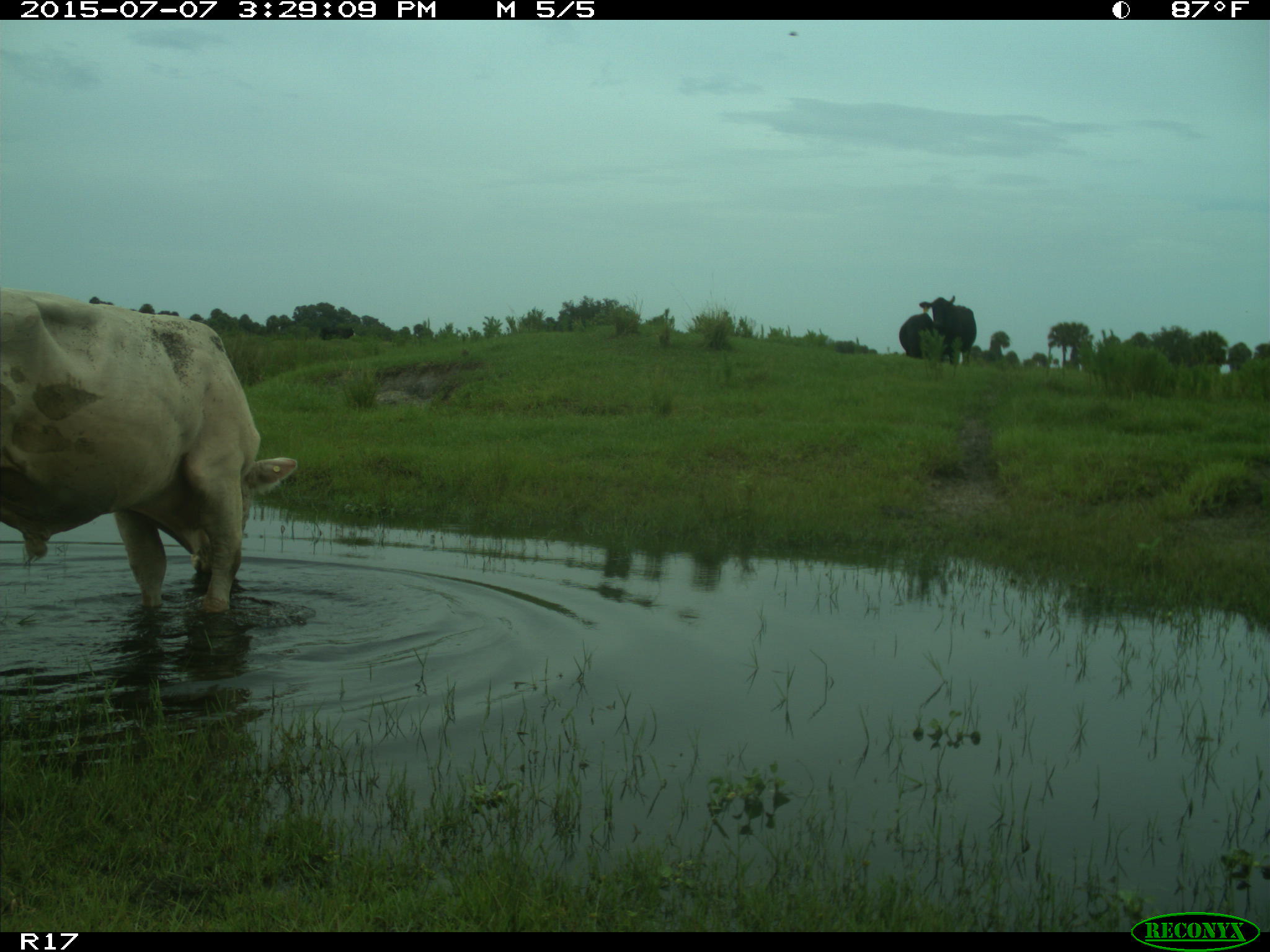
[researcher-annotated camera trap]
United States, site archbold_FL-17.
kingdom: Animalia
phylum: Chordata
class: Mammalia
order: Artiodactyla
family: Bovidae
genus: Bos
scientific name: Bos taurus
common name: domestic cow